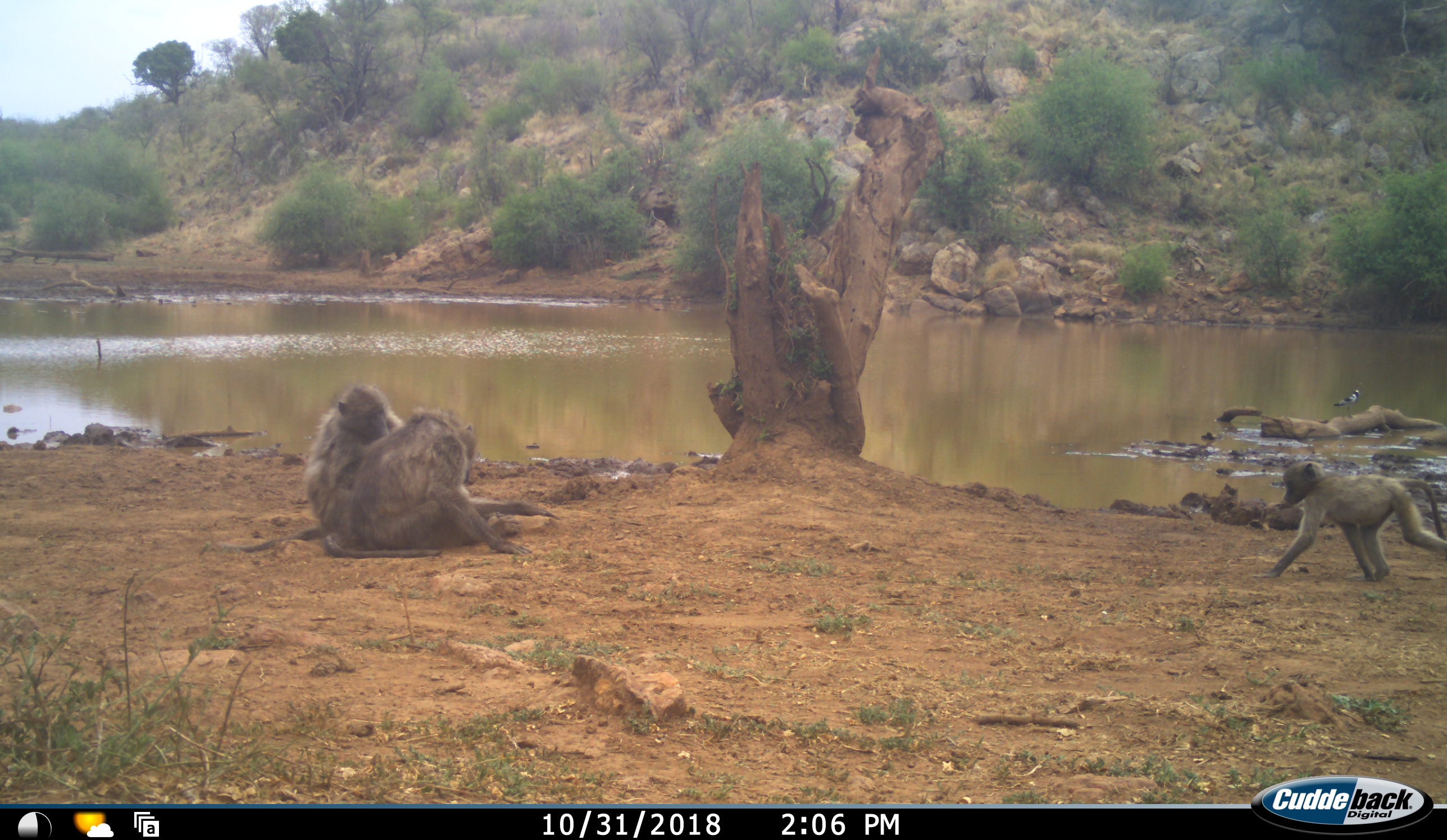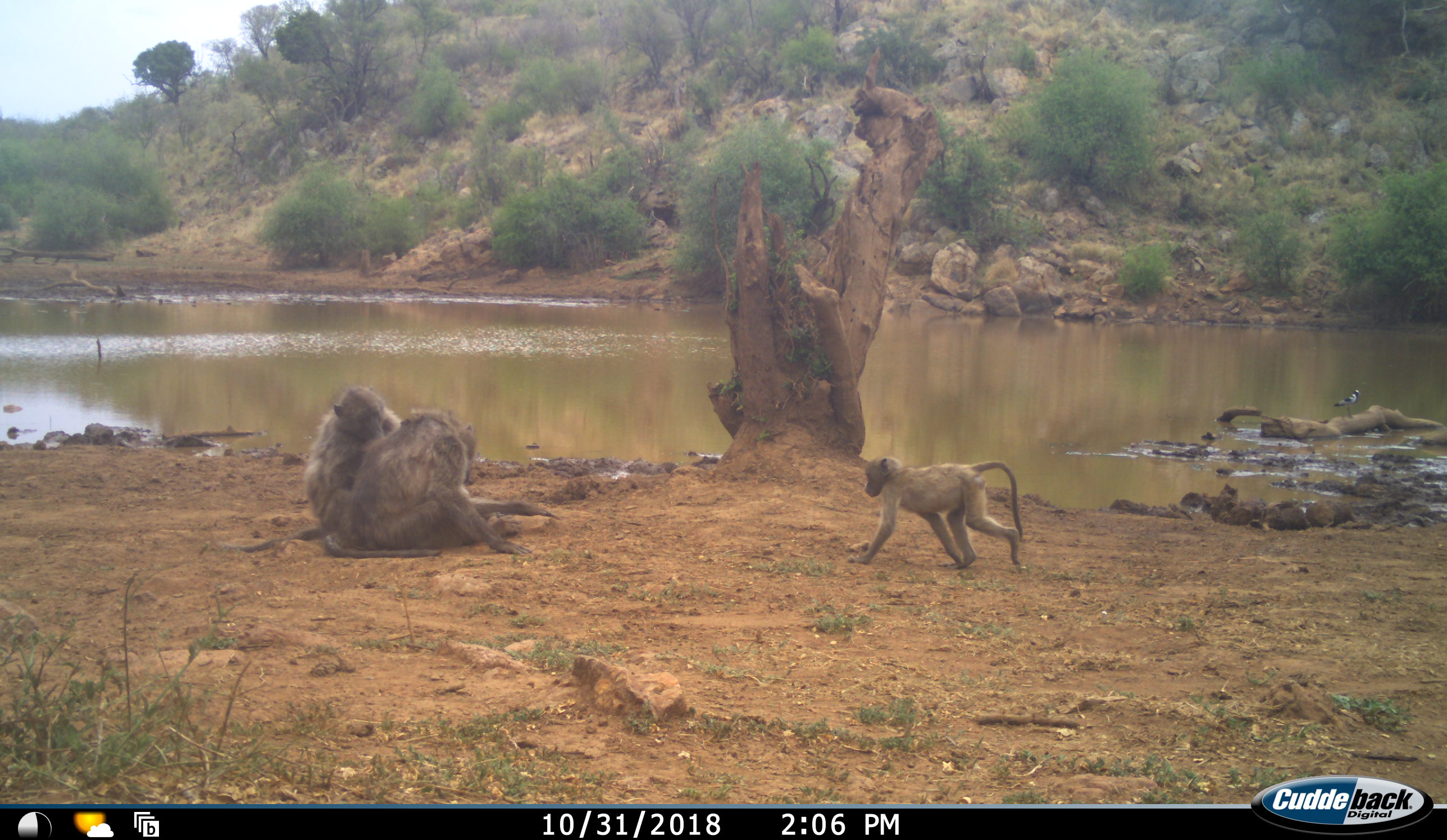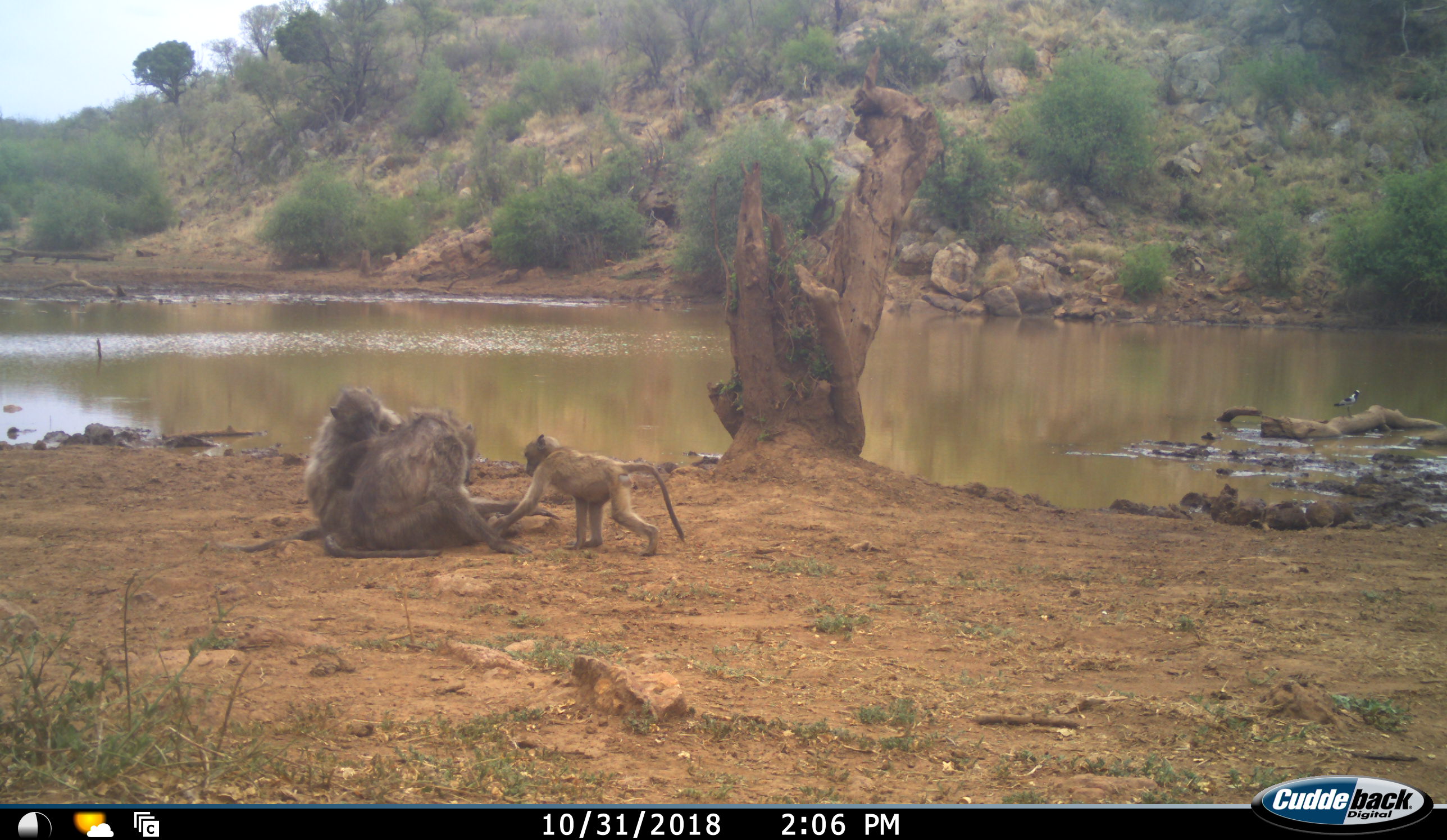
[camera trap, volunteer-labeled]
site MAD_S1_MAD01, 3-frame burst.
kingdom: Animalia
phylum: Chordata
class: Mammalia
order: Primates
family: Cercopithecidae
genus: Papio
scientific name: Papio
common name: baboon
Baboon (Papio), count 3. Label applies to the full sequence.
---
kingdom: Animalia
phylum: Chordata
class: Aves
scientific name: Aves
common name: bird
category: birdother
Birdother (bird) (Aves), count 1. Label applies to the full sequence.